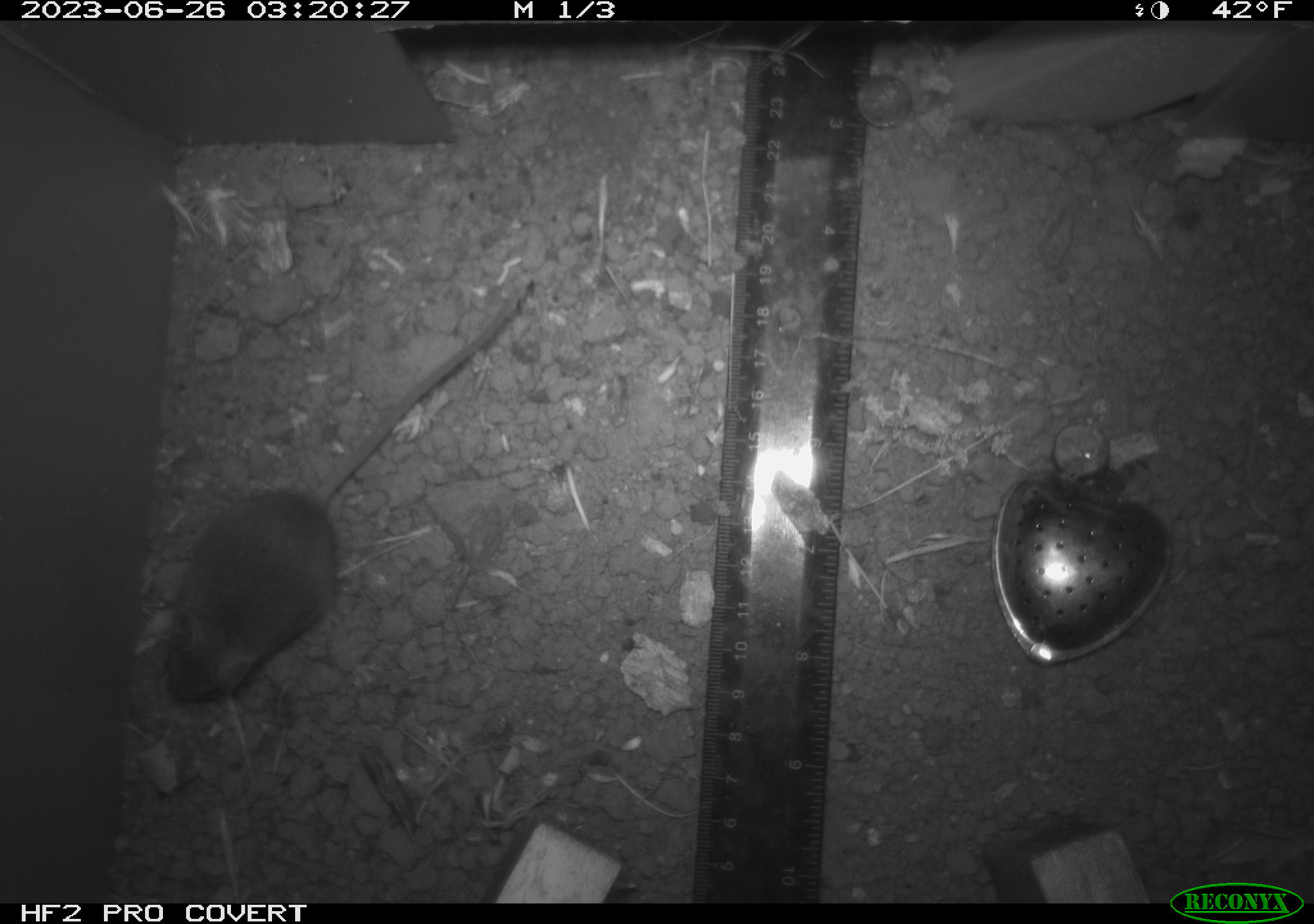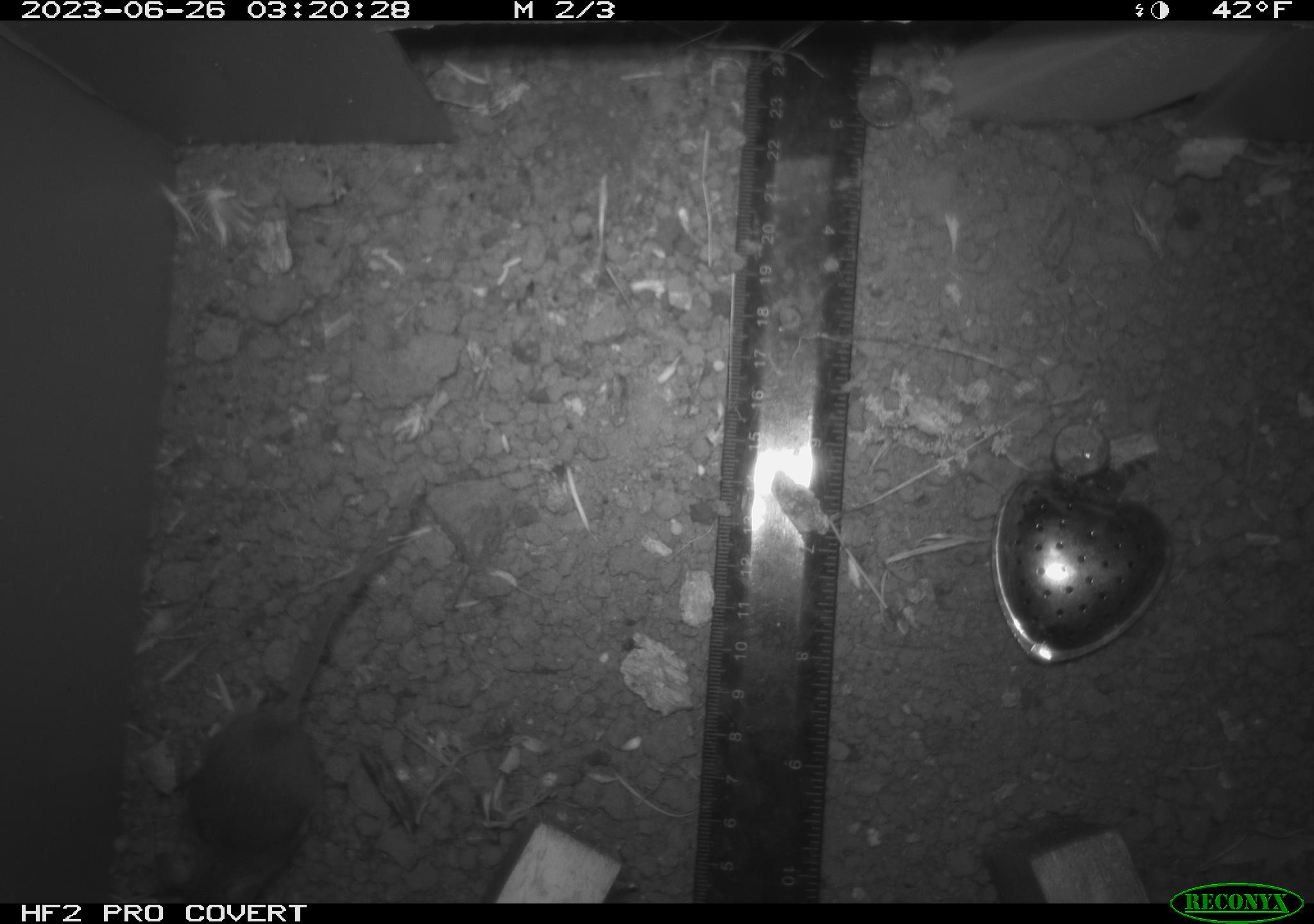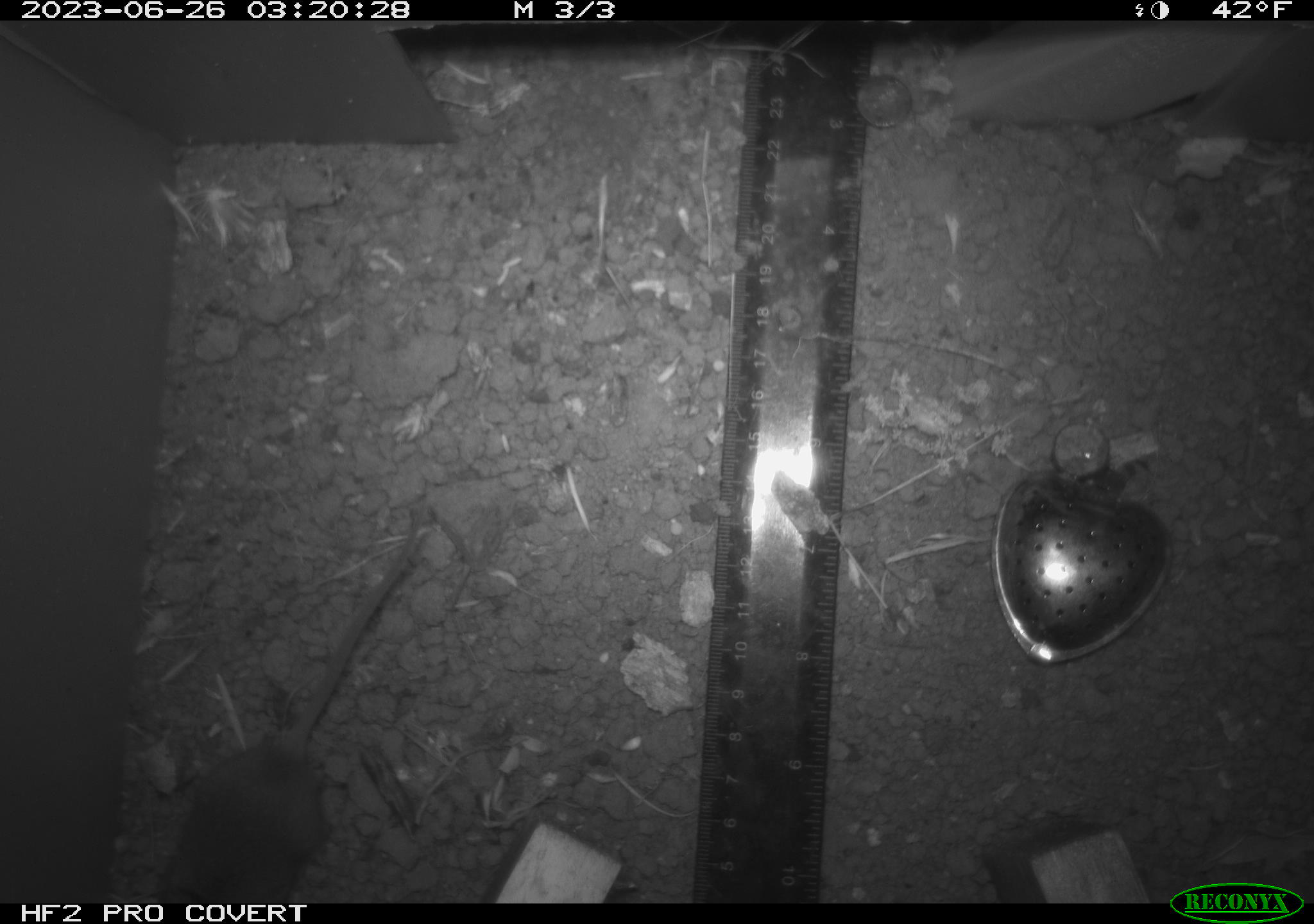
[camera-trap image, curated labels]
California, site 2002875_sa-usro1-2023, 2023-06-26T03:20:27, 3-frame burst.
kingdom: Animalia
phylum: Chordata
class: Mammalia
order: Rodentia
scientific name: Rodentia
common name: mouse species